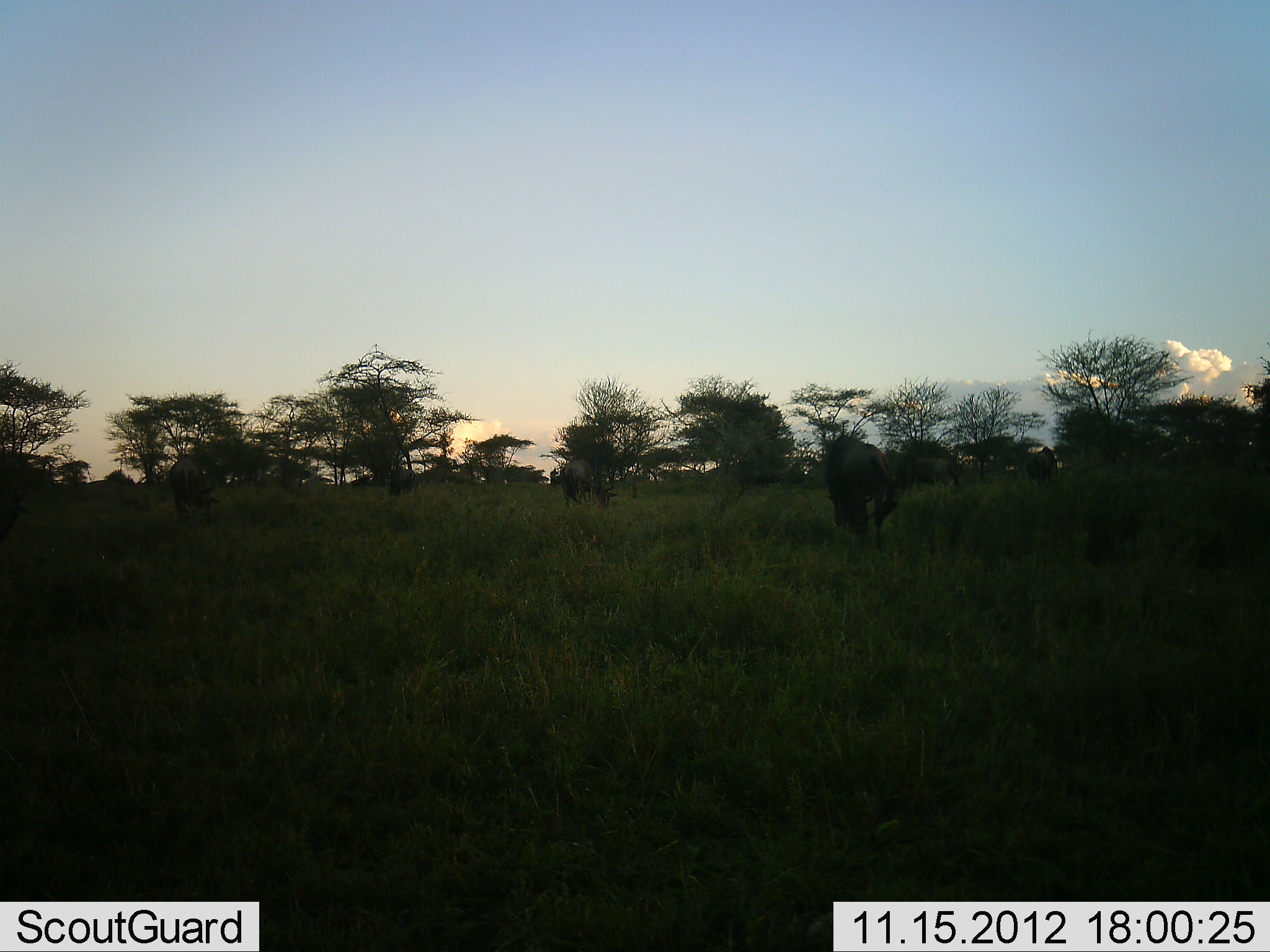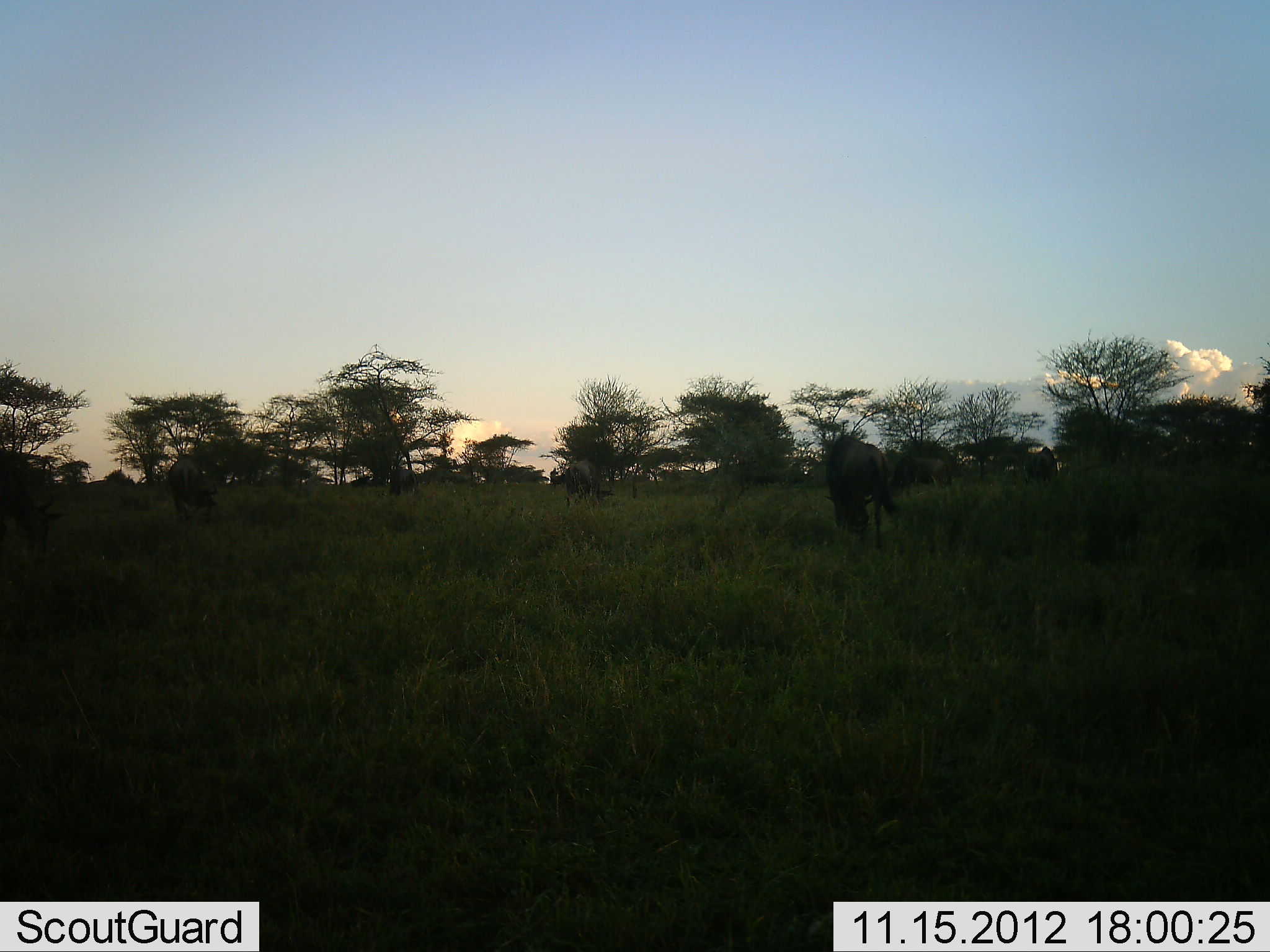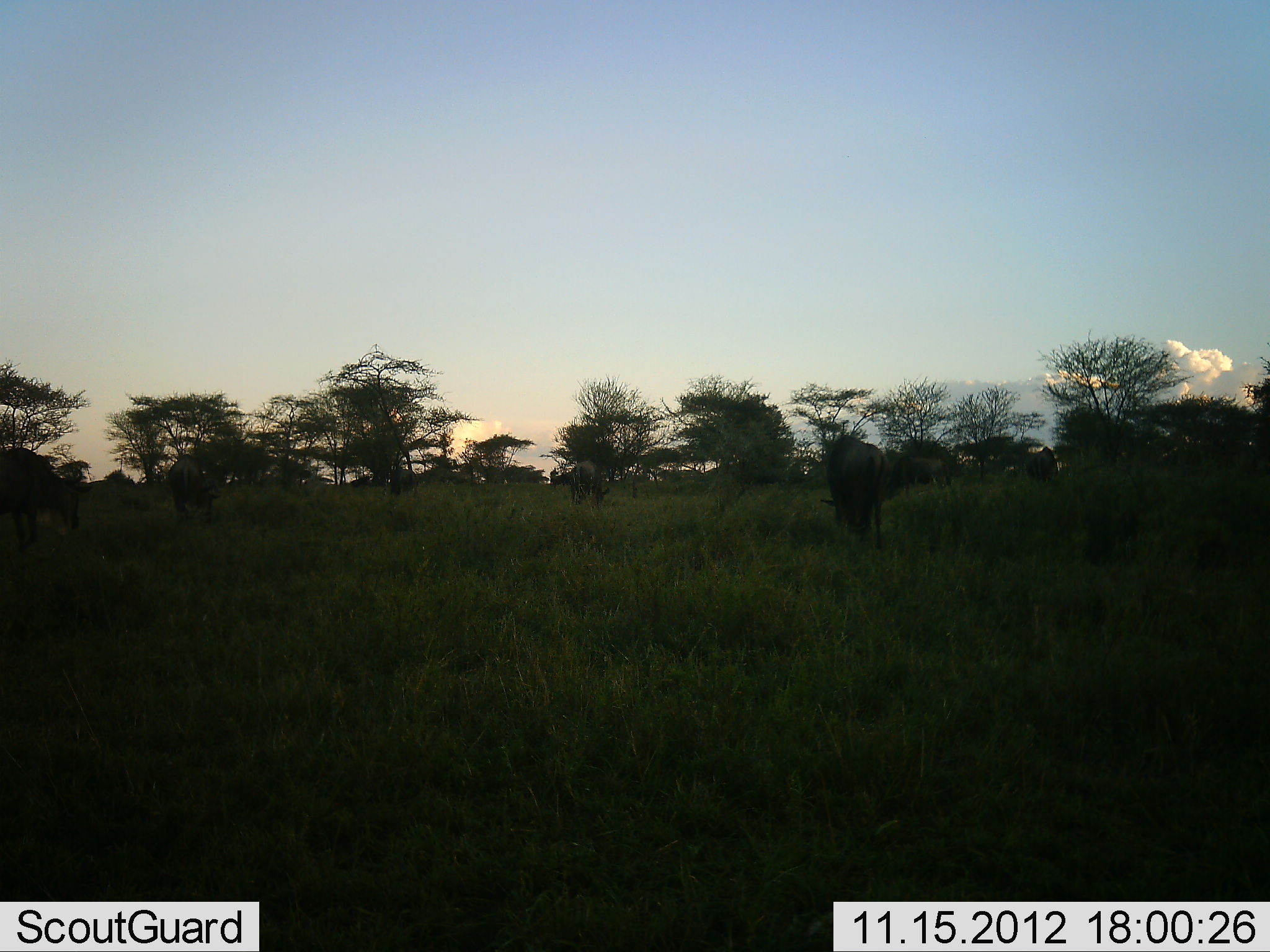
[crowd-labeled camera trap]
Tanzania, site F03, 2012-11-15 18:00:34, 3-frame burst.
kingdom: Animalia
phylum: Chordata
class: Mammalia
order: Artiodactyla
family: Bovidae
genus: Connochaetes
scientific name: Connochaetes taurinus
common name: blue wildebeest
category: wildebeest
Wildebeest (blue wildebeest) (Connochaetes taurinus), count 7. Behavior (volunteer vote fractions): standing 60%, resting 0%, moving 30%, interacting 0%. Young present (vote fraction): 0%. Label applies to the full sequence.